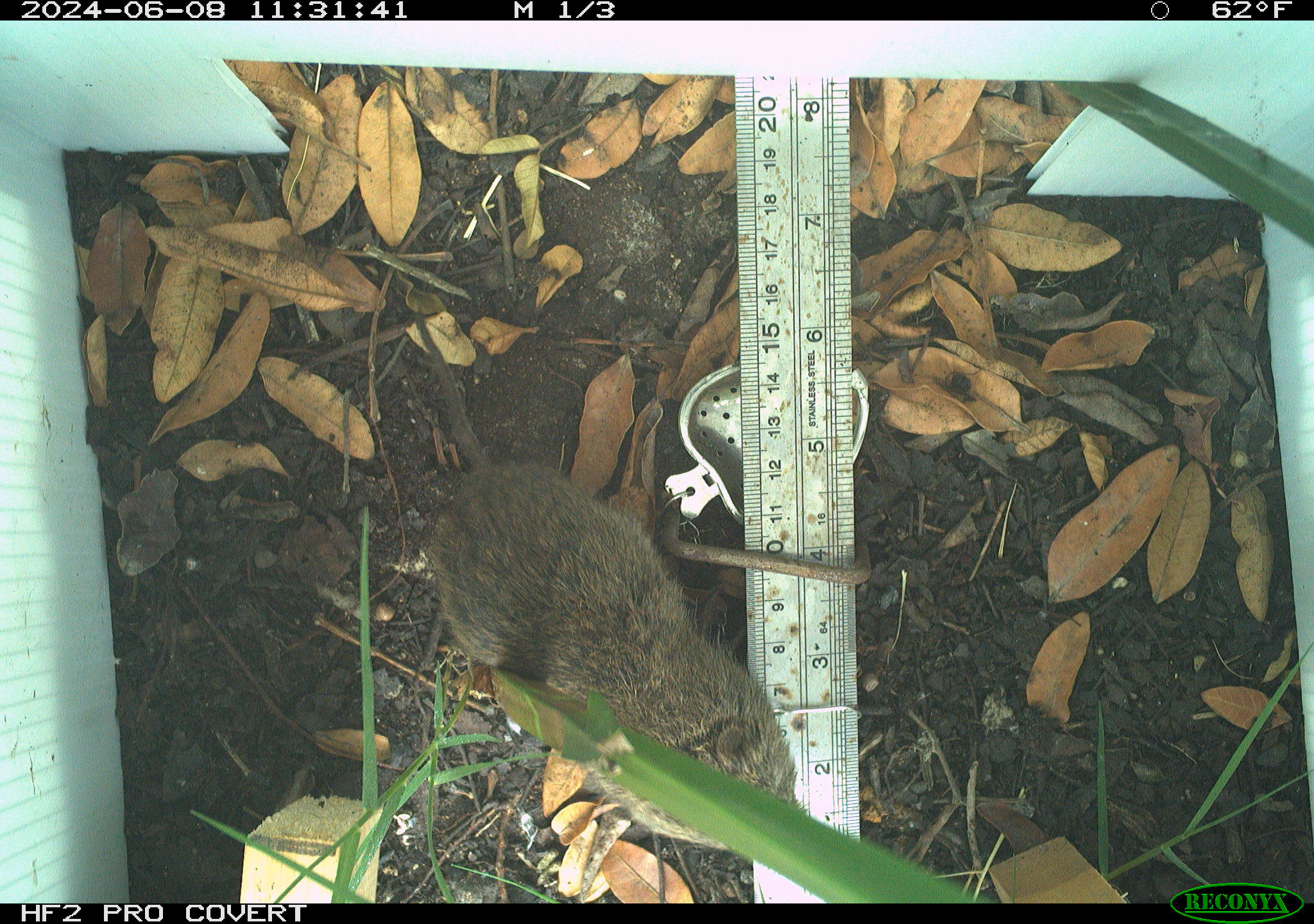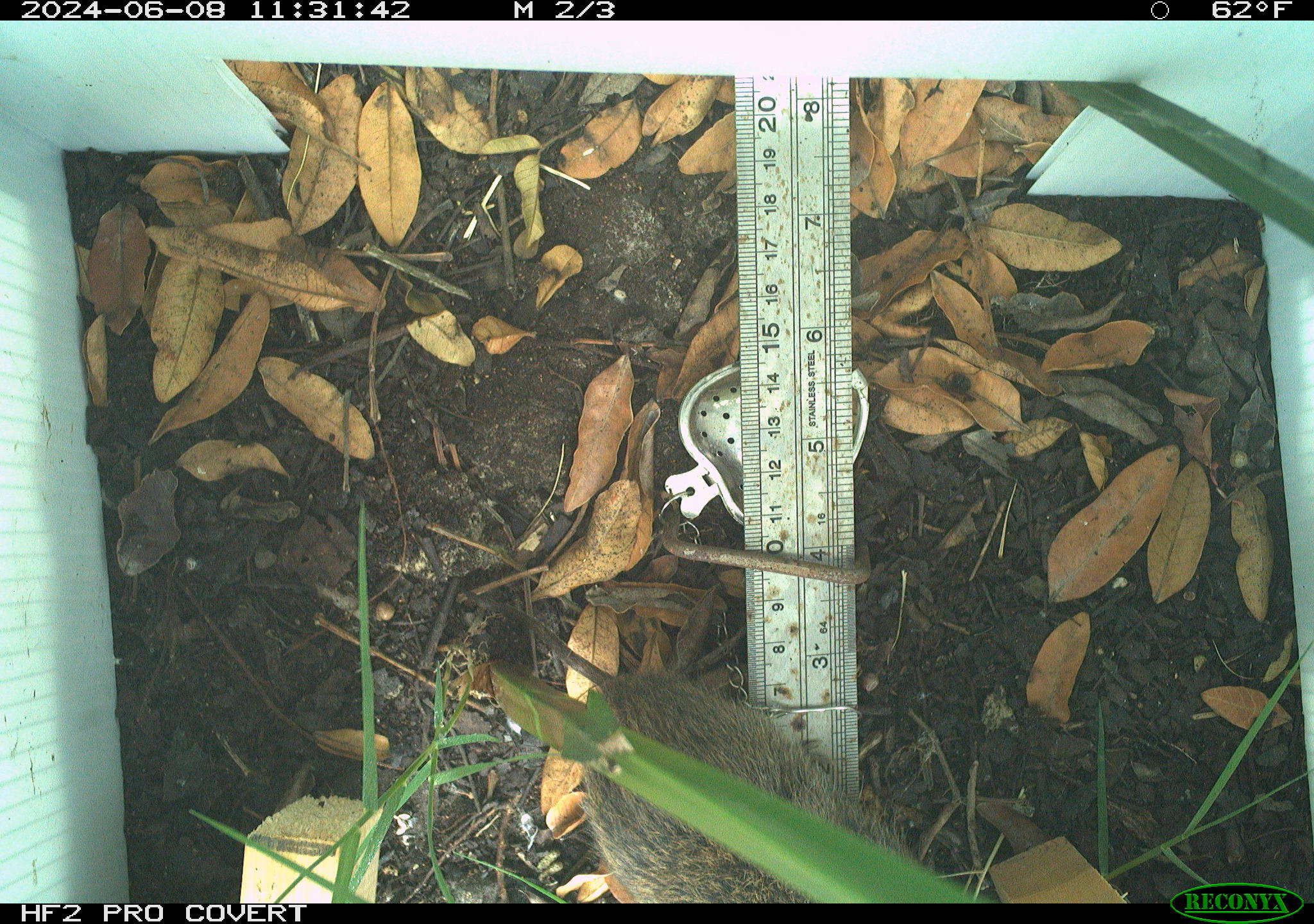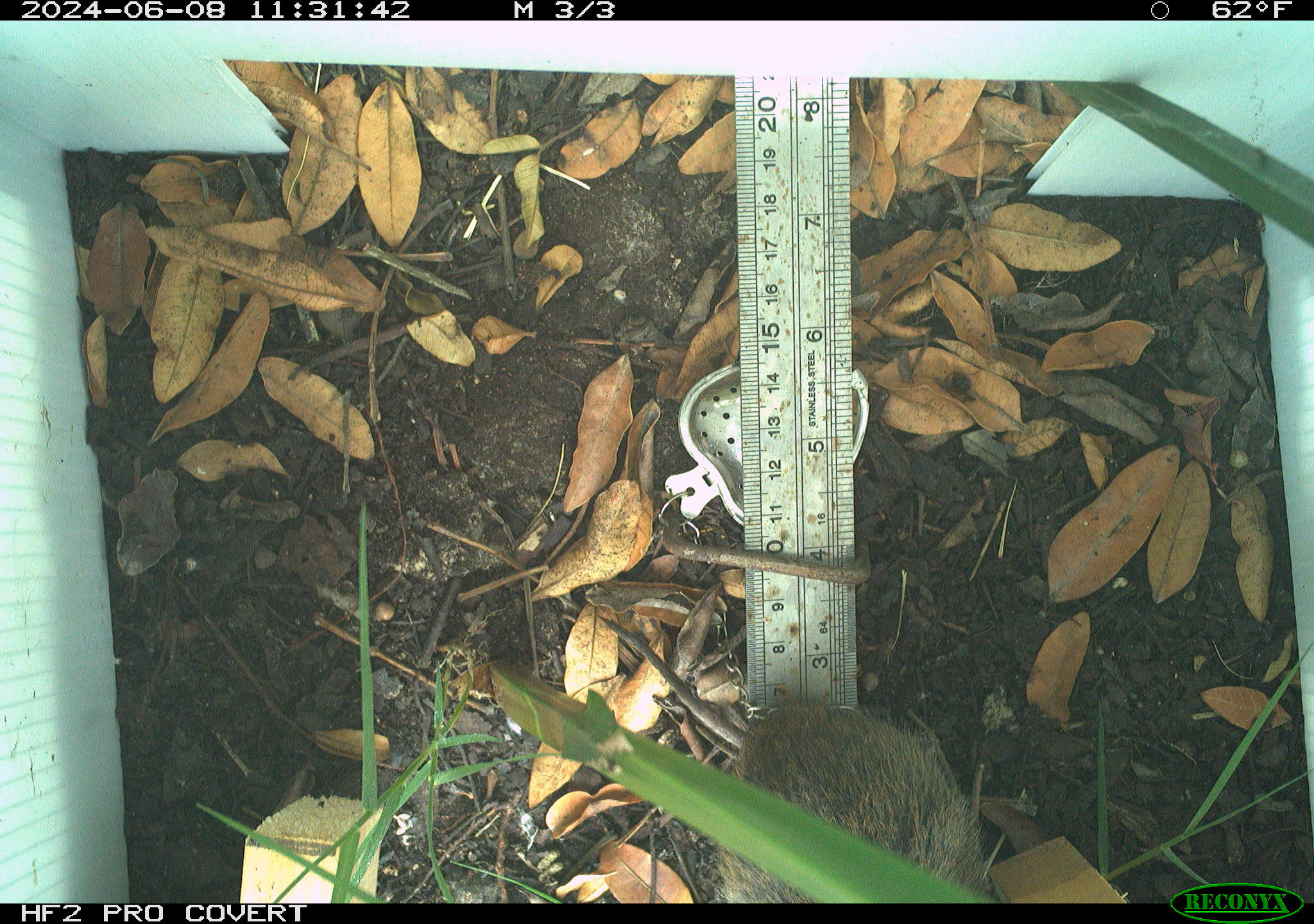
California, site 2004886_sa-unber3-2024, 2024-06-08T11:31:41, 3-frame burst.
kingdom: Animalia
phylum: Chordata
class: Mammalia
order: Rodentia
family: Cricetidae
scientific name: Arvicolinae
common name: voles, lemmings, and muskrats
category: arvicolinae subfamily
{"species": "arvicolinae subfamily (voles, lemmings, and muskrats) (Arvicolinae)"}